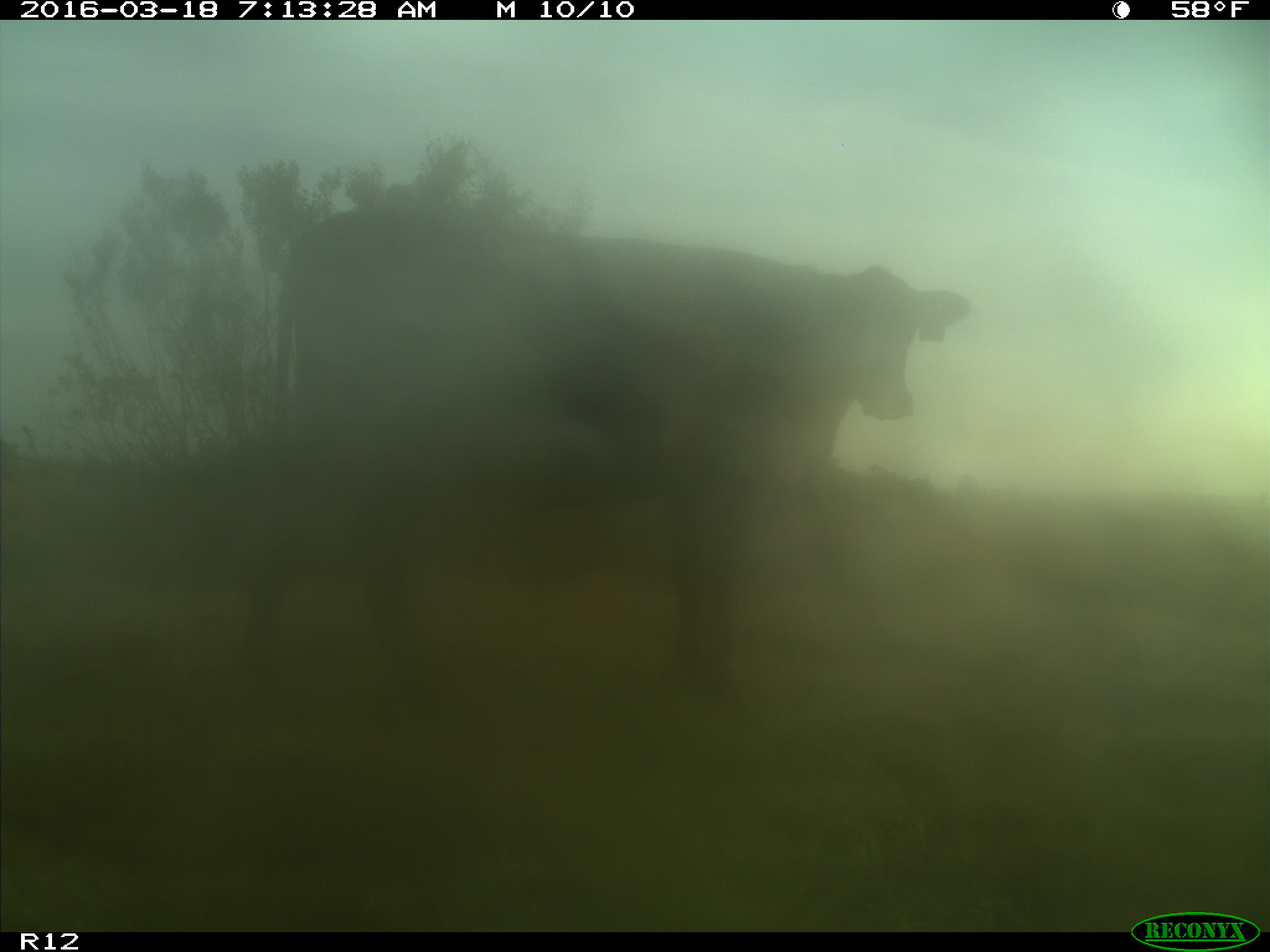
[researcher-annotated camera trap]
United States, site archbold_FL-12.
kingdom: Animalia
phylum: Chordata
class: Mammalia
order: Artiodactyla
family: Bovidae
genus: Bos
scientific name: Bos taurus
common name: domestic cow